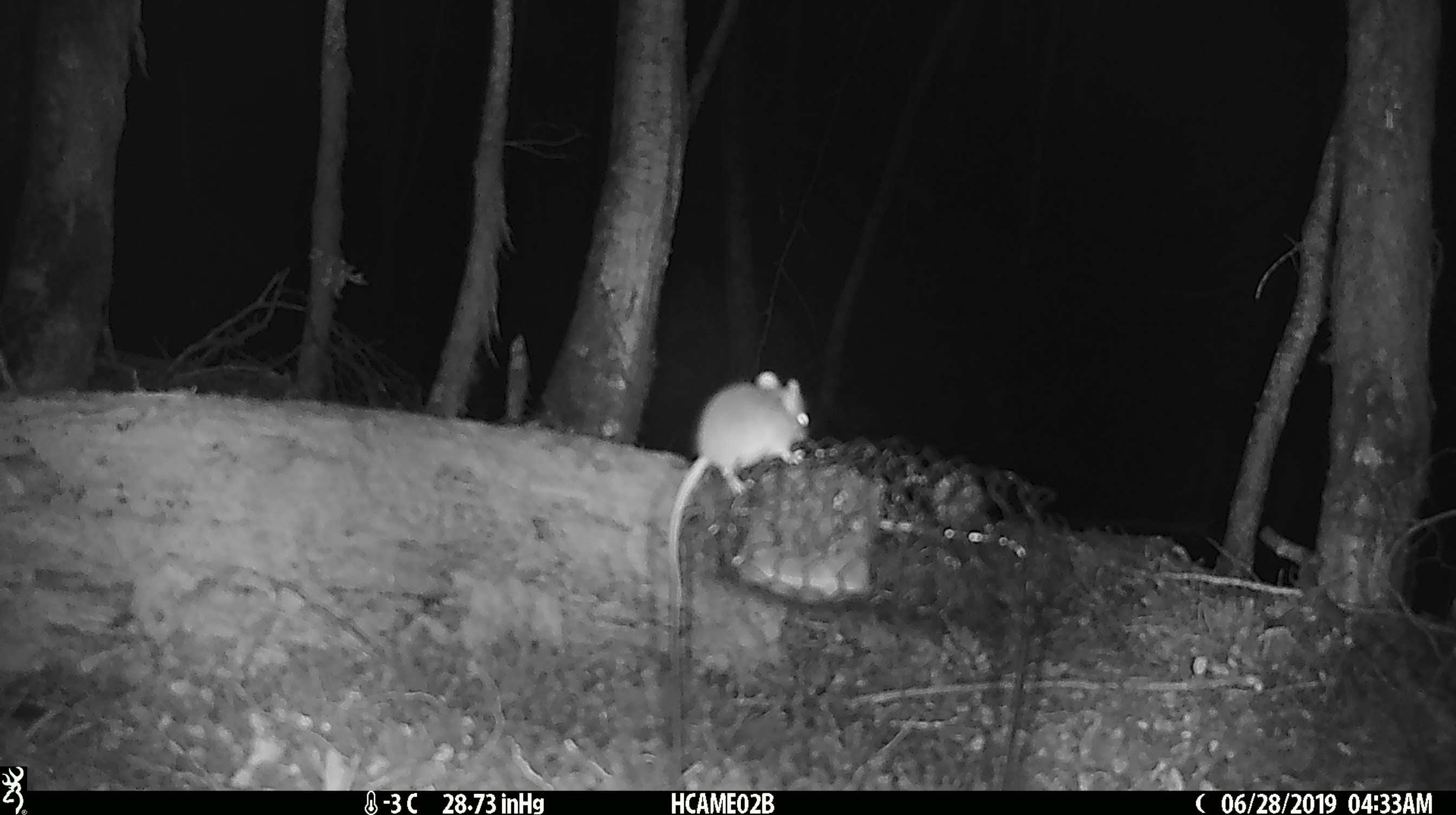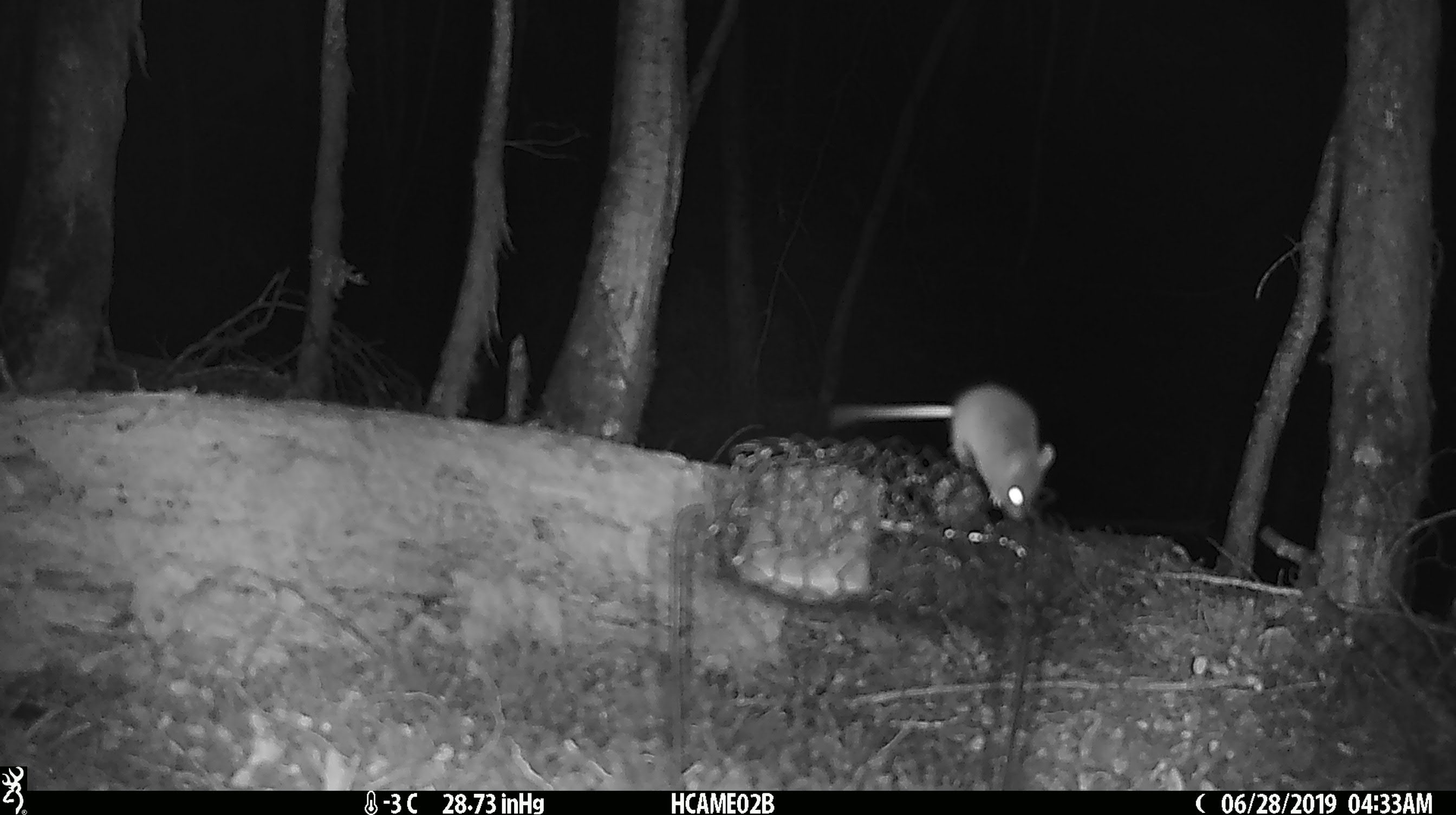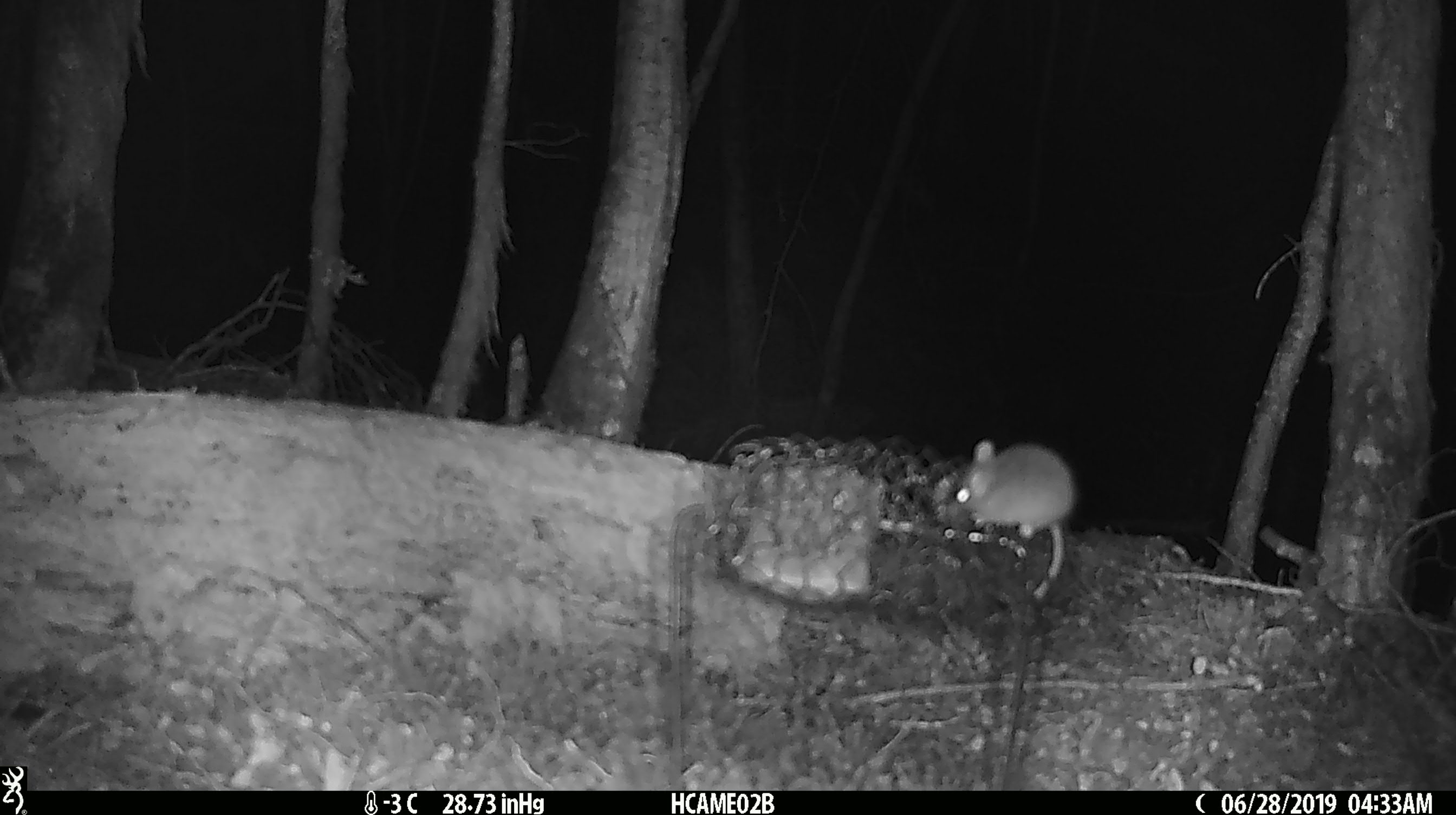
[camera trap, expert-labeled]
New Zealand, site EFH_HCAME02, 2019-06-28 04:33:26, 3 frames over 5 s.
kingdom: Animalia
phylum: Chordata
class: Mammalia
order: Rodentia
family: Muridae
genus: Mus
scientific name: Mus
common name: mouse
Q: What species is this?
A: Mouse (Mus).